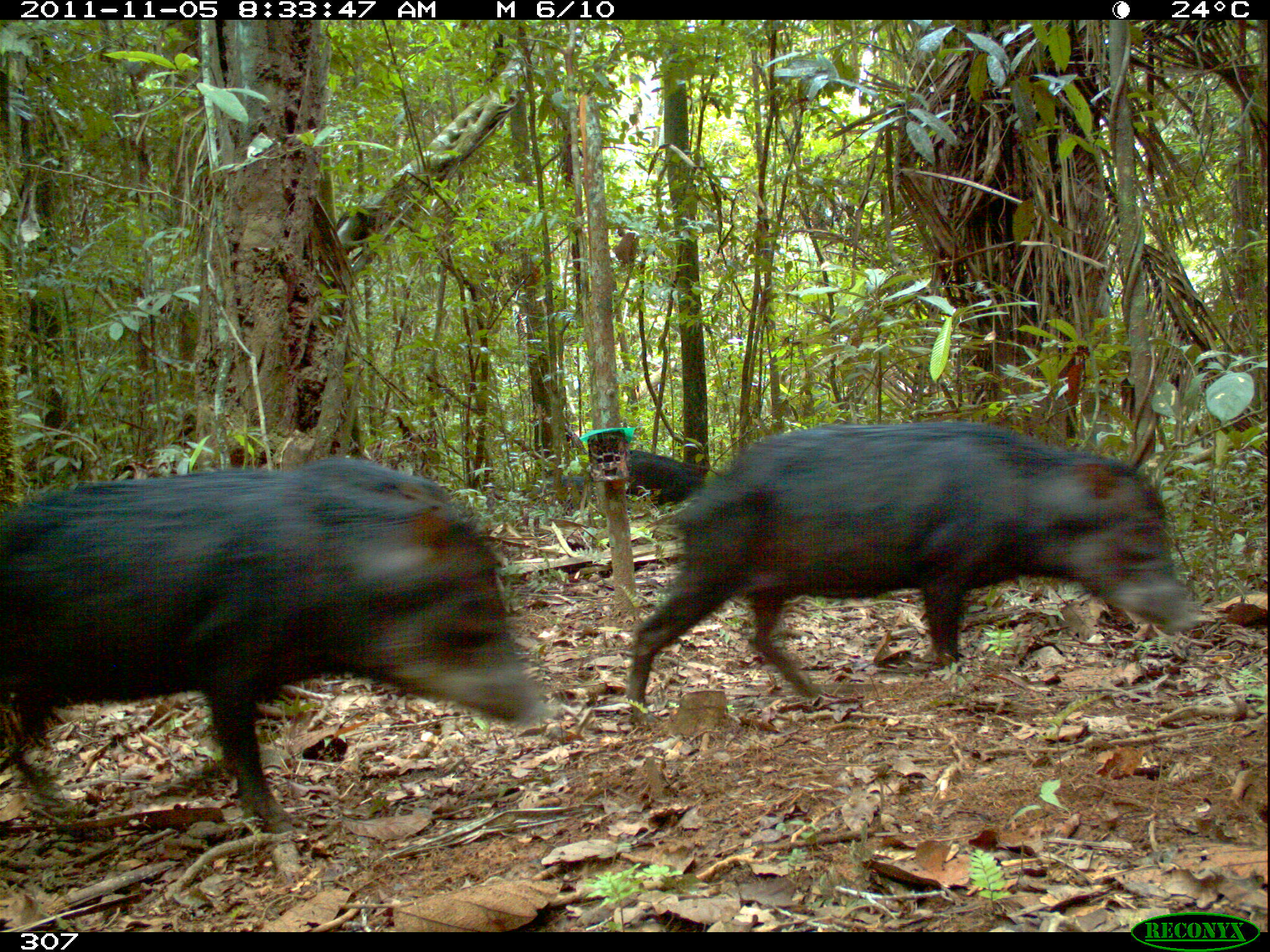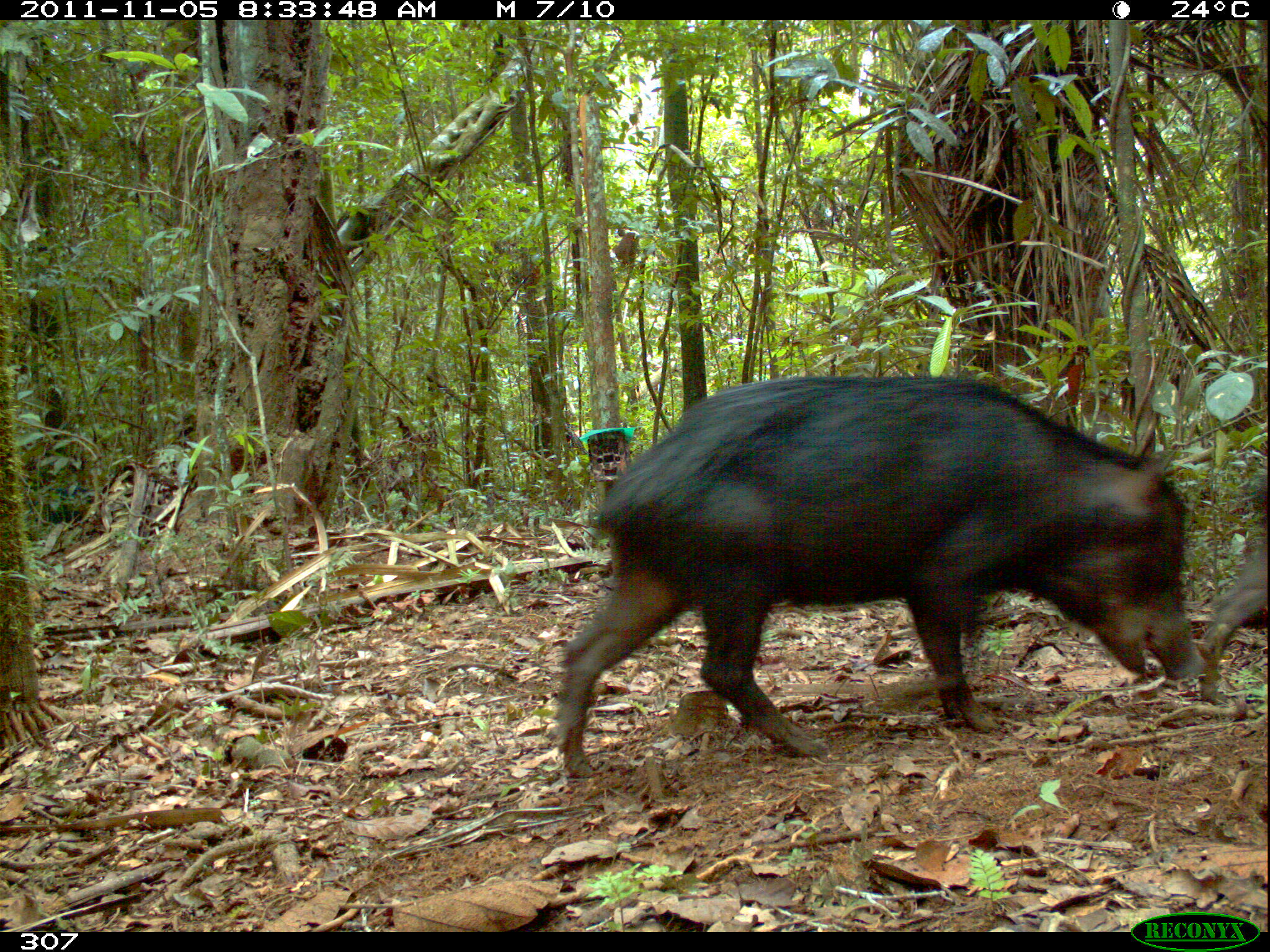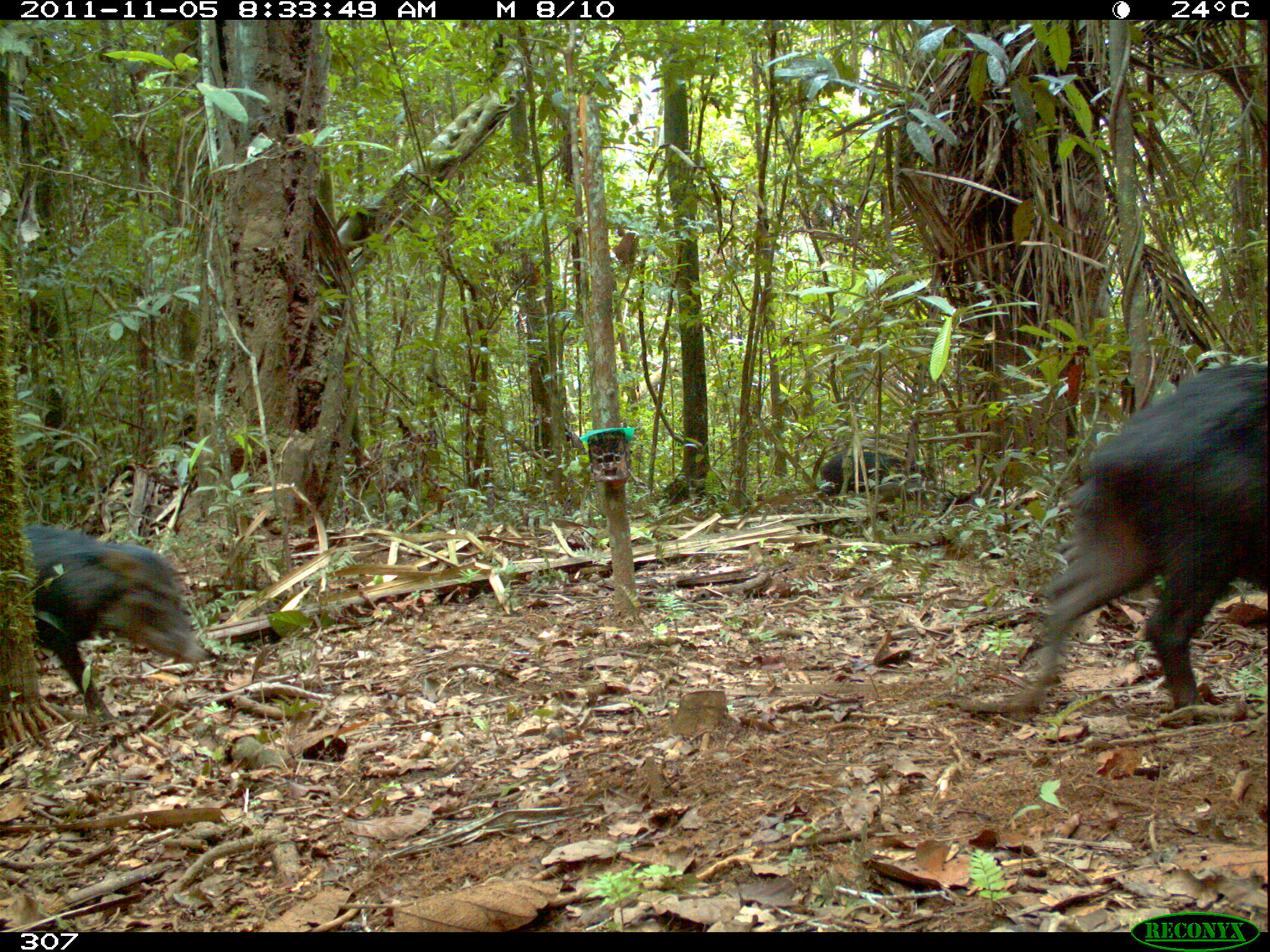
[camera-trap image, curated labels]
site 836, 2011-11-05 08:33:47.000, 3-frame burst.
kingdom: Animalia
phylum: Chordata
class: Mammalia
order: Artiodactyla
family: Tayassuidae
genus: Tayassu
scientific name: Tayassu pecari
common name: white-lipped peccary